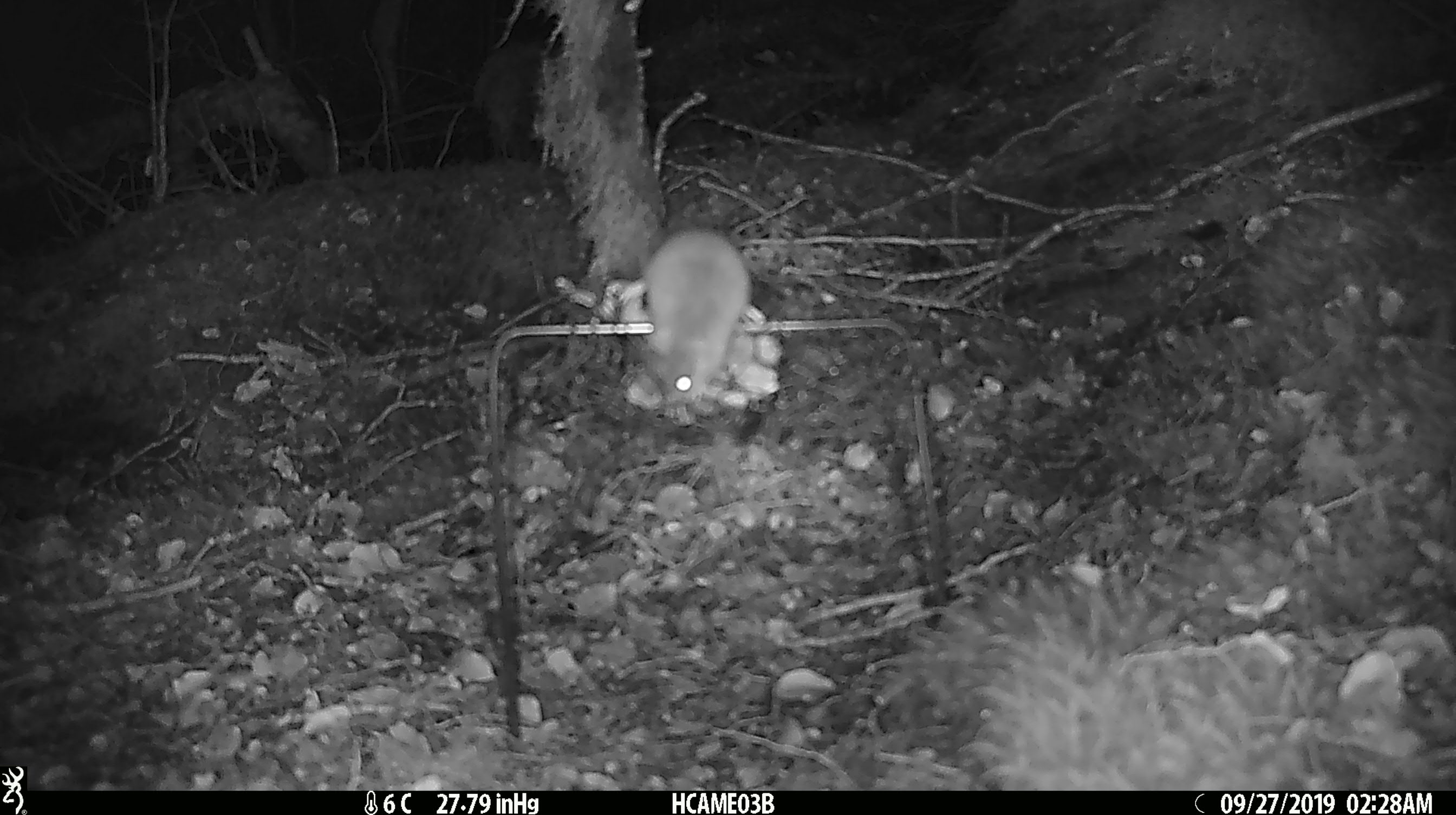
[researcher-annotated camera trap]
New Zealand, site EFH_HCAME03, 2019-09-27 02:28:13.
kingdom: Animalia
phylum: Chordata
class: Mammalia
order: Rodentia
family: Muridae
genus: Mus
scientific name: Mus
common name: mouse